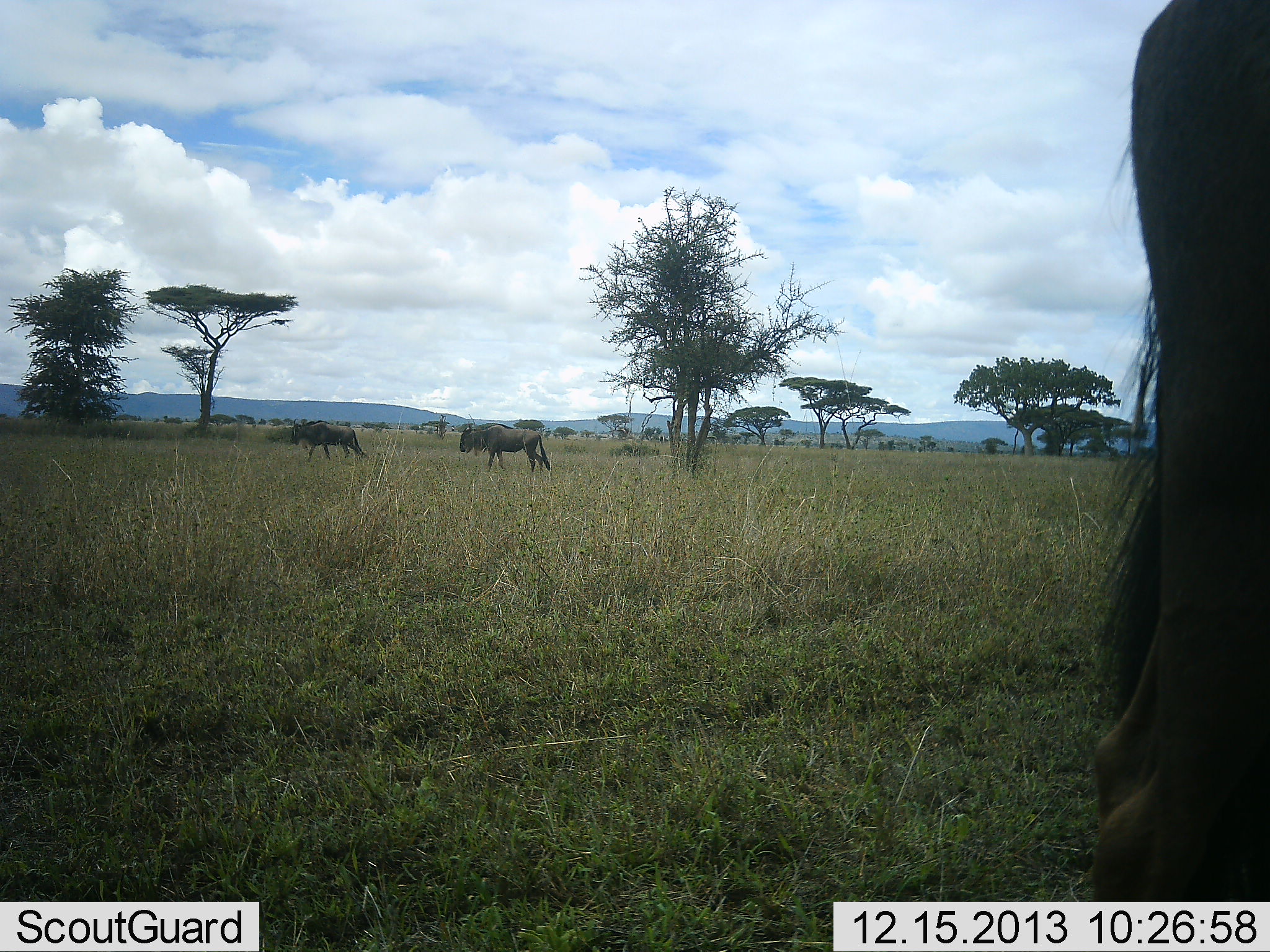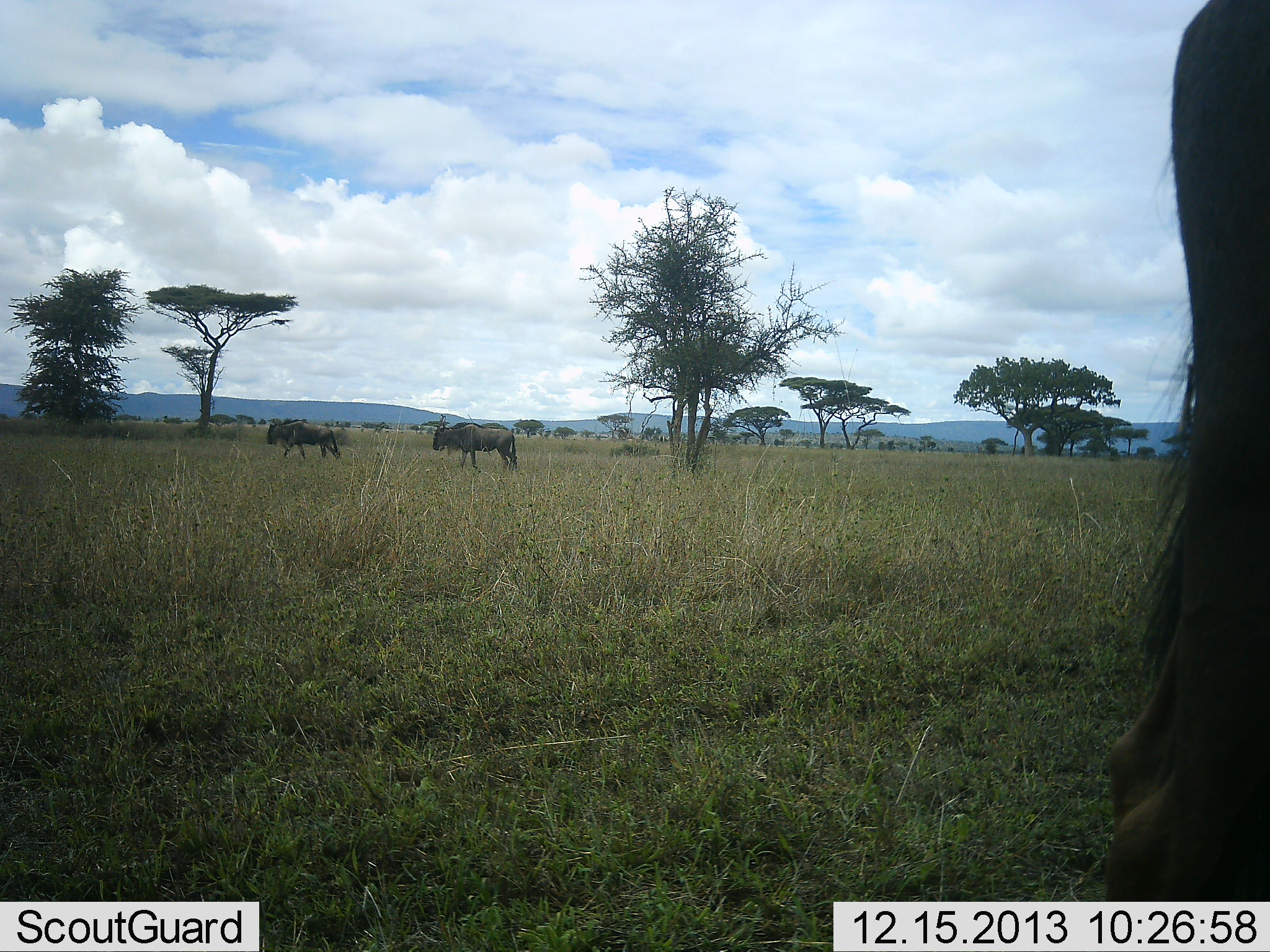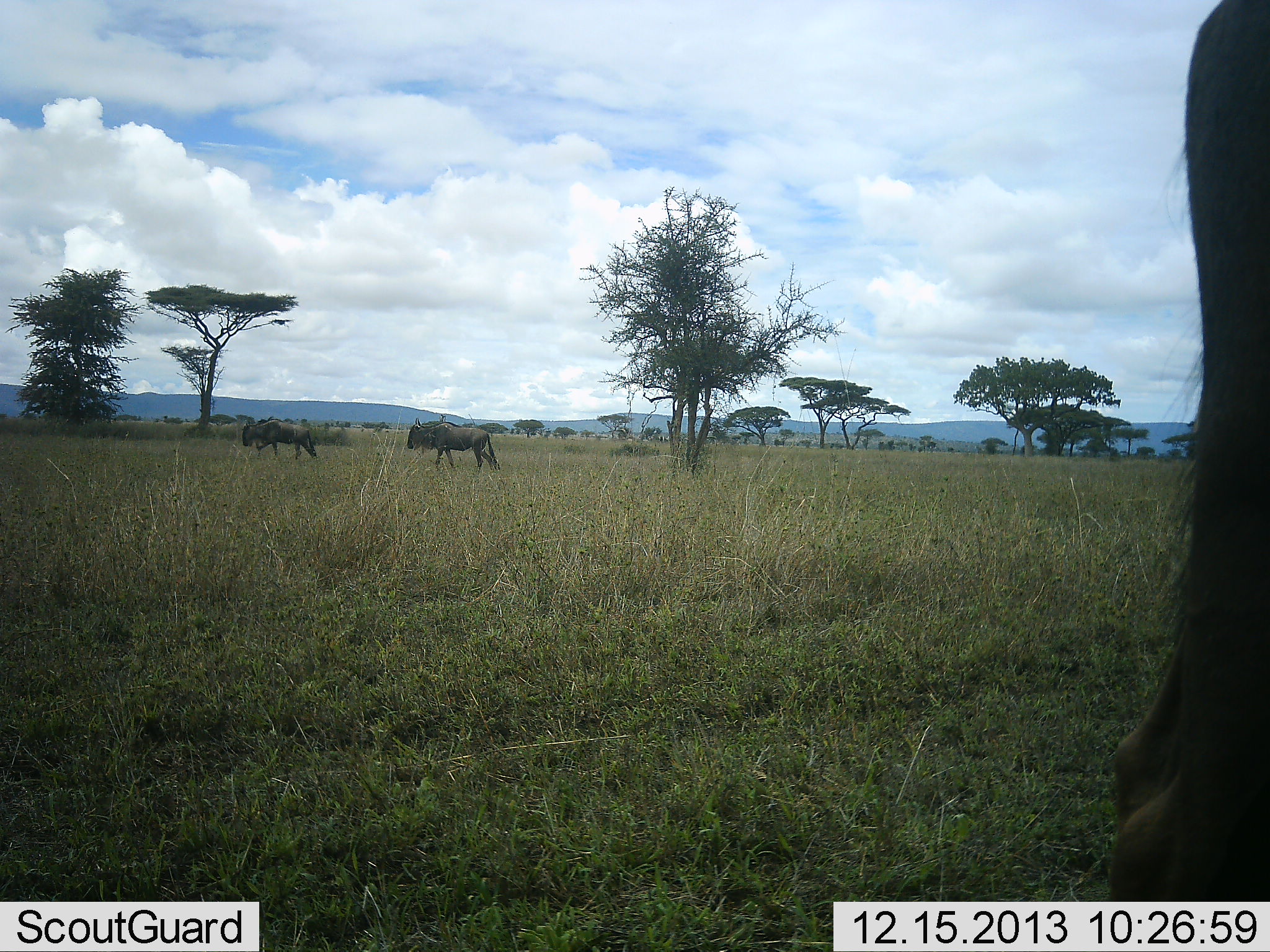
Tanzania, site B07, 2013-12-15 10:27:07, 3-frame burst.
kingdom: Animalia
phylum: Chordata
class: Mammalia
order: Artiodactyla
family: Bovidae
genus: Connochaetes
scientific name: Connochaetes taurinus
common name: blue wildebeest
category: wildebeest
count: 3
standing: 80%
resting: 0%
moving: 80%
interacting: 0%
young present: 0%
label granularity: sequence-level